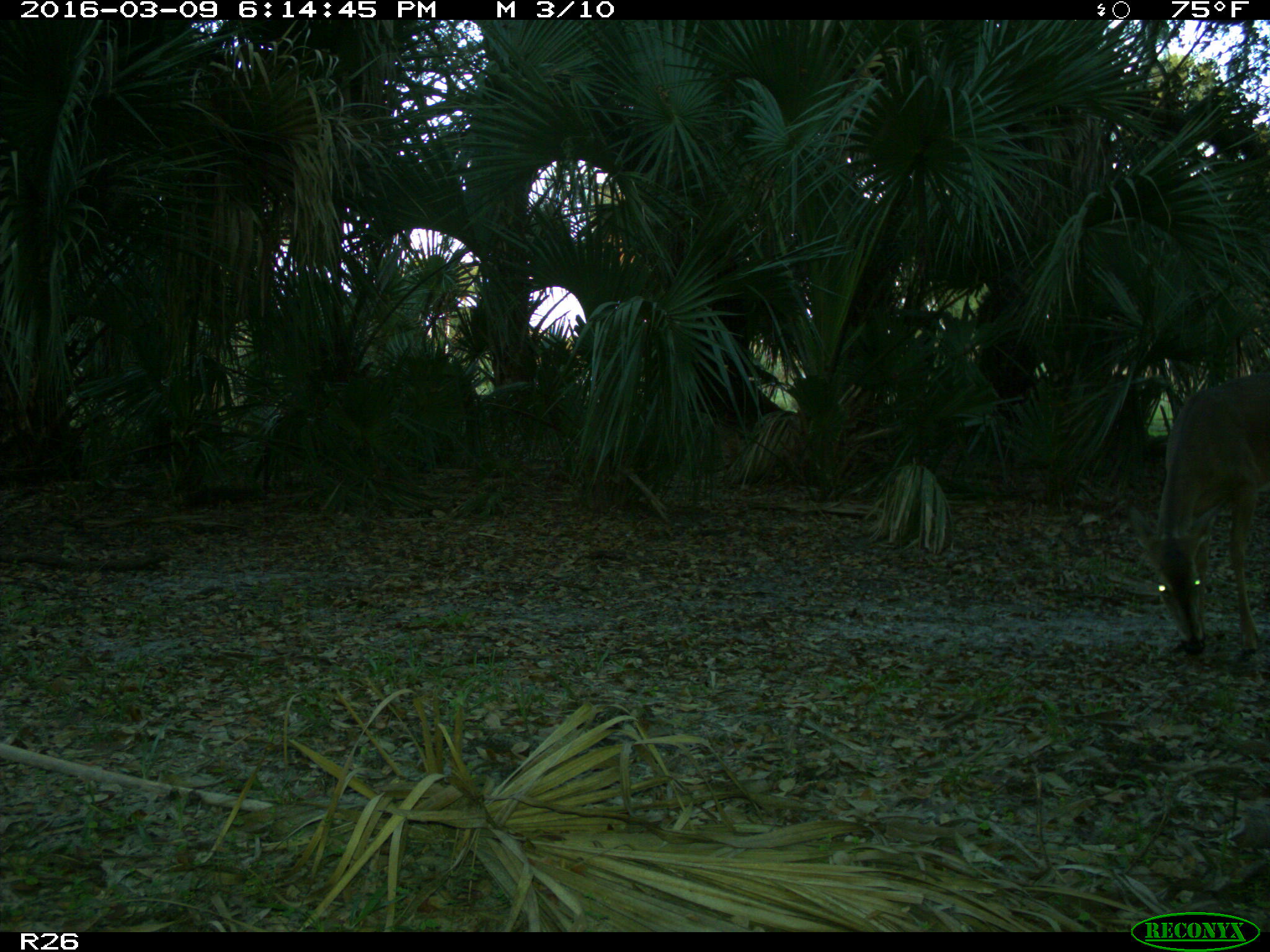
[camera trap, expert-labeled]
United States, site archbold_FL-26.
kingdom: Animalia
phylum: Chordata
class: Mammalia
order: Artiodactyla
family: Cervidae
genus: Odocoileus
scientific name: Odocoileus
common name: deer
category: unidentified deer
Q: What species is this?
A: Unidentified deer (deer) (Odocoileus).